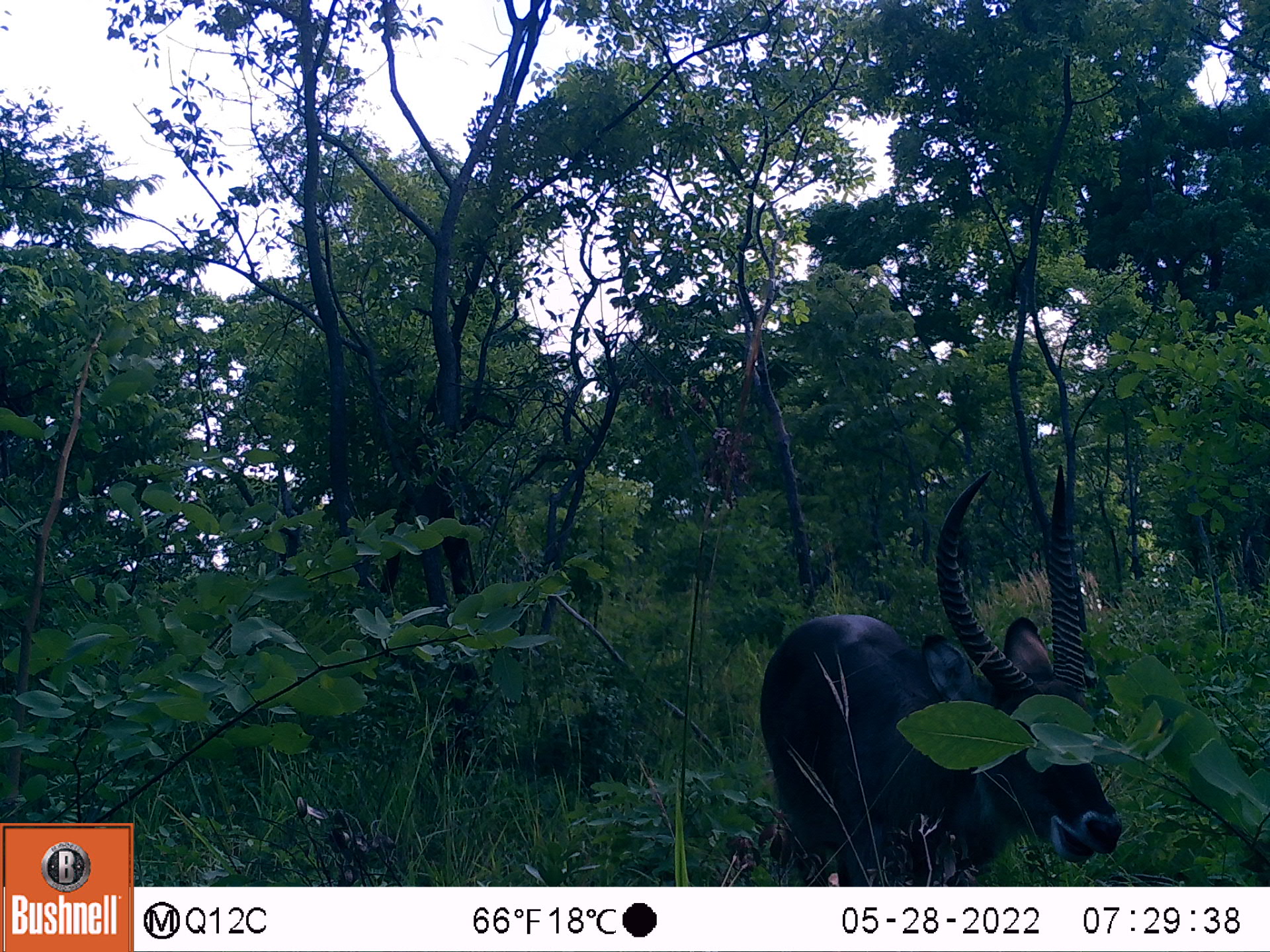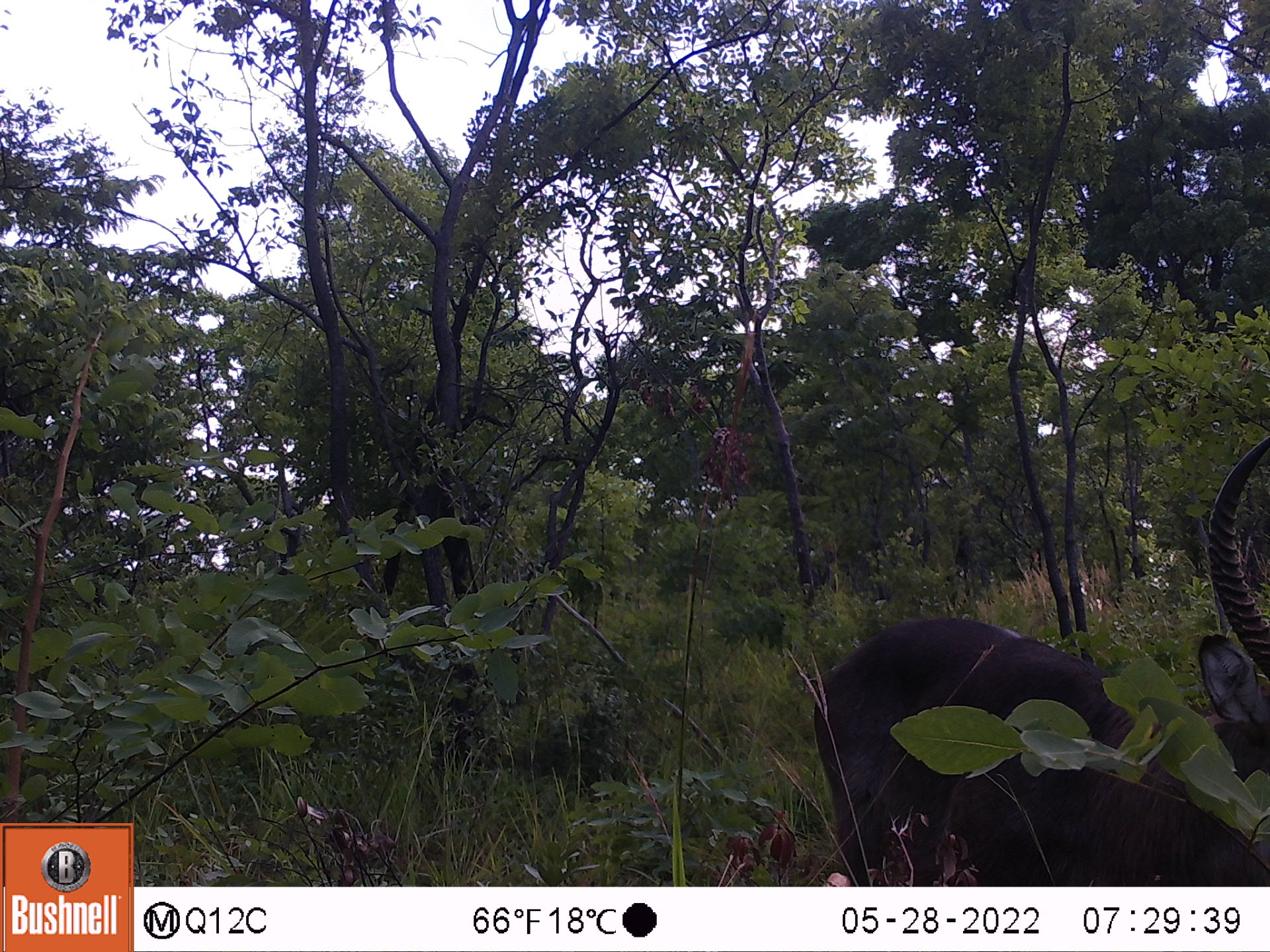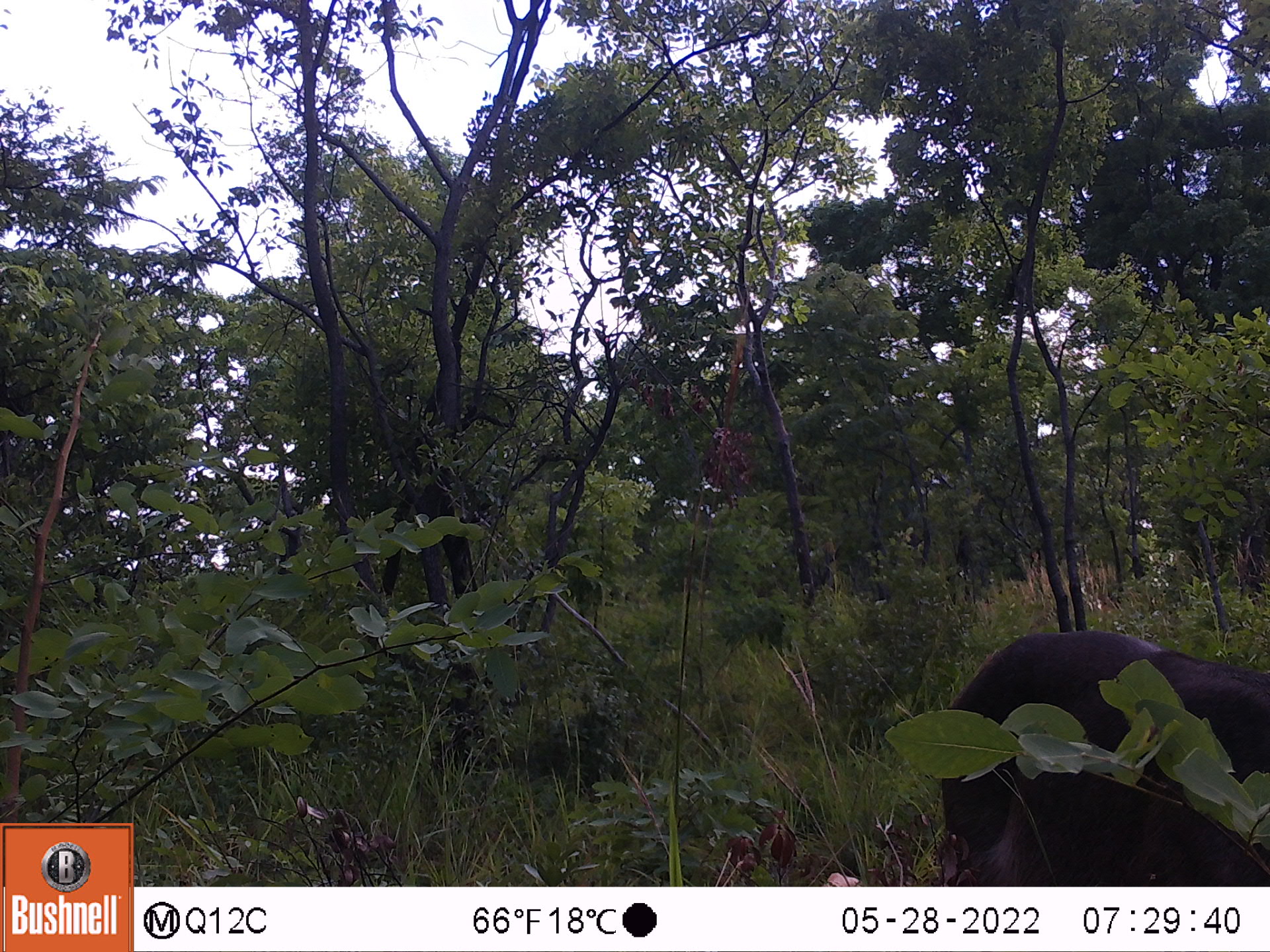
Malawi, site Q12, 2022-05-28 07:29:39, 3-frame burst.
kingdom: Animalia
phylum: Chordata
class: Mammalia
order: Artiodactyla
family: Bovidae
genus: Kobus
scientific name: Kobus ellipsiprymnus ellipsiprymnus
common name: common waterbuck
Common waterbuck (Kobus ellipsiprymnus ellipsiprymnus), count 1.